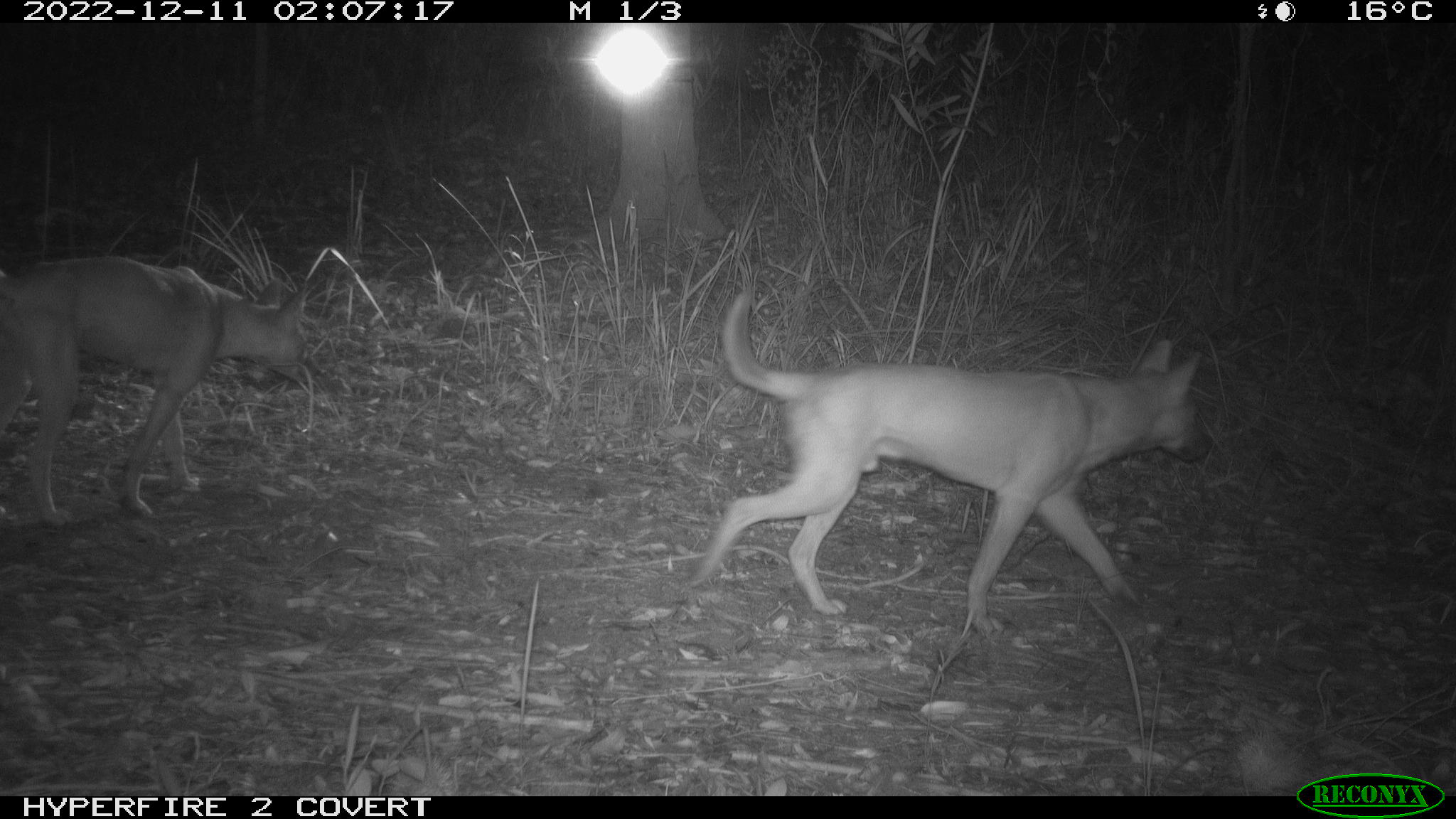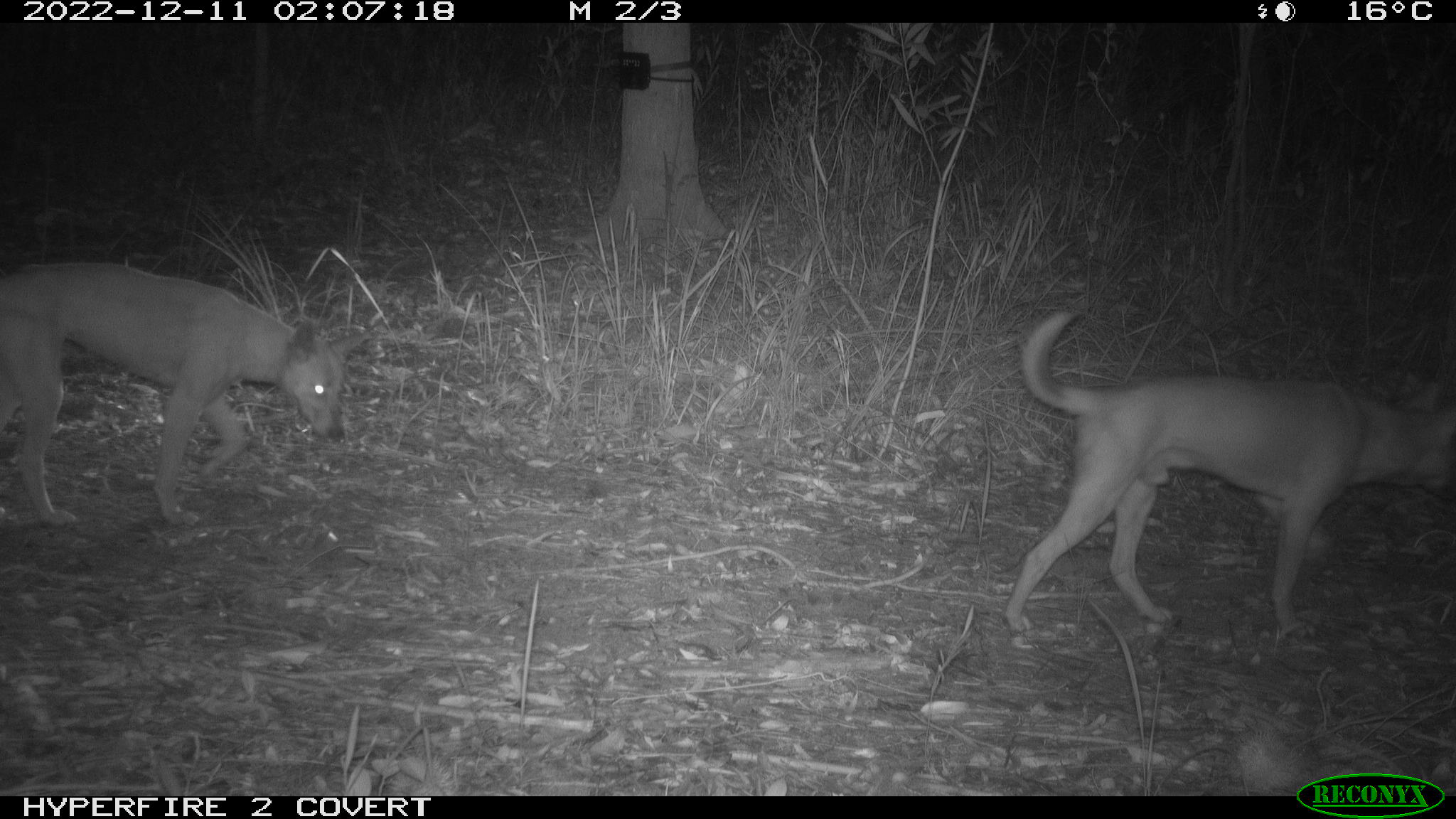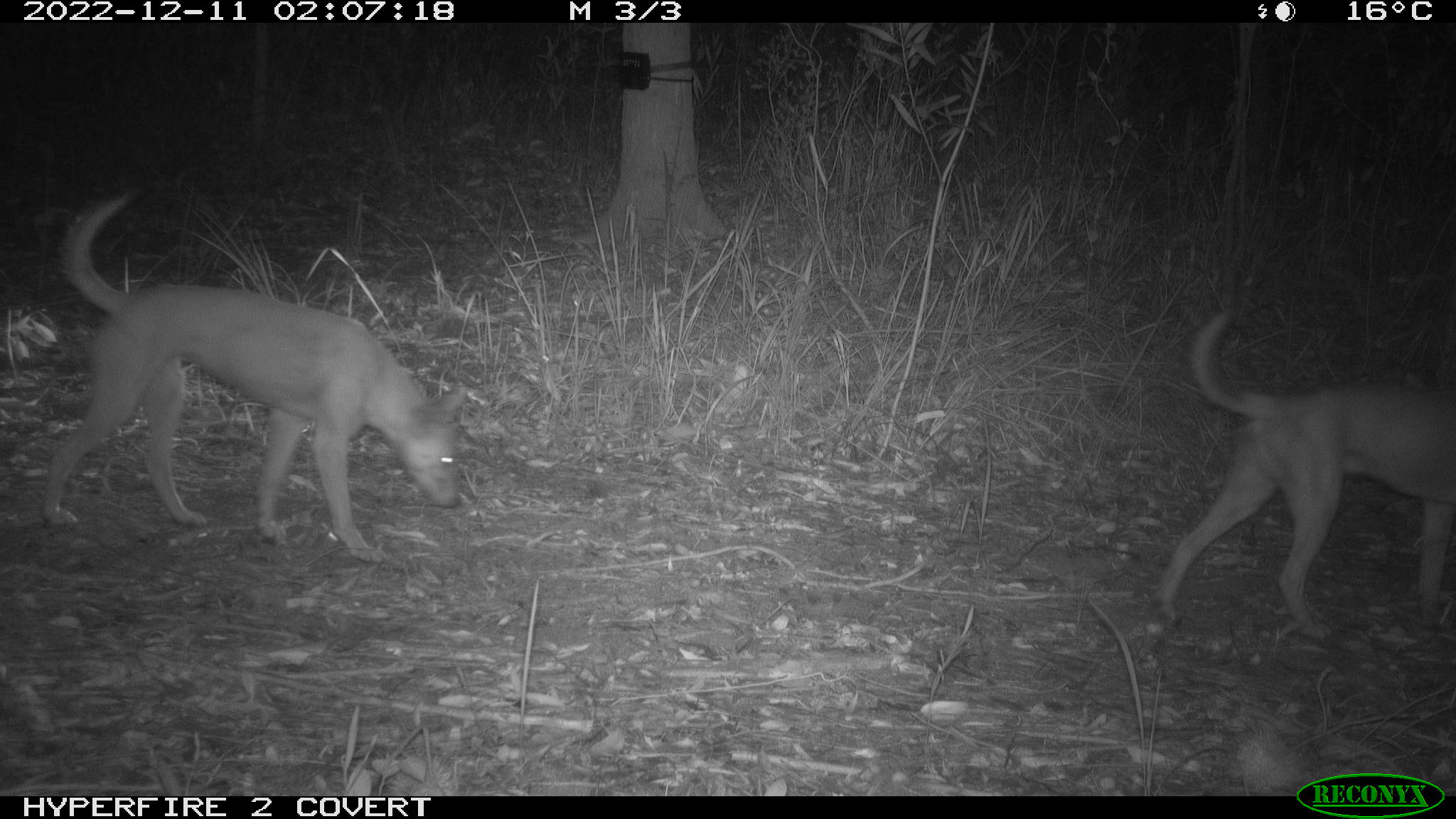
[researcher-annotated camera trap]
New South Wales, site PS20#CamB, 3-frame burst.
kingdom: Animalia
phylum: Chordata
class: Mammalia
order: Carnivora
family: Canidae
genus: Canis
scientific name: Canis familiaris dingo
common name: dingo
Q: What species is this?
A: Dingo (Canis familiaris dingo).